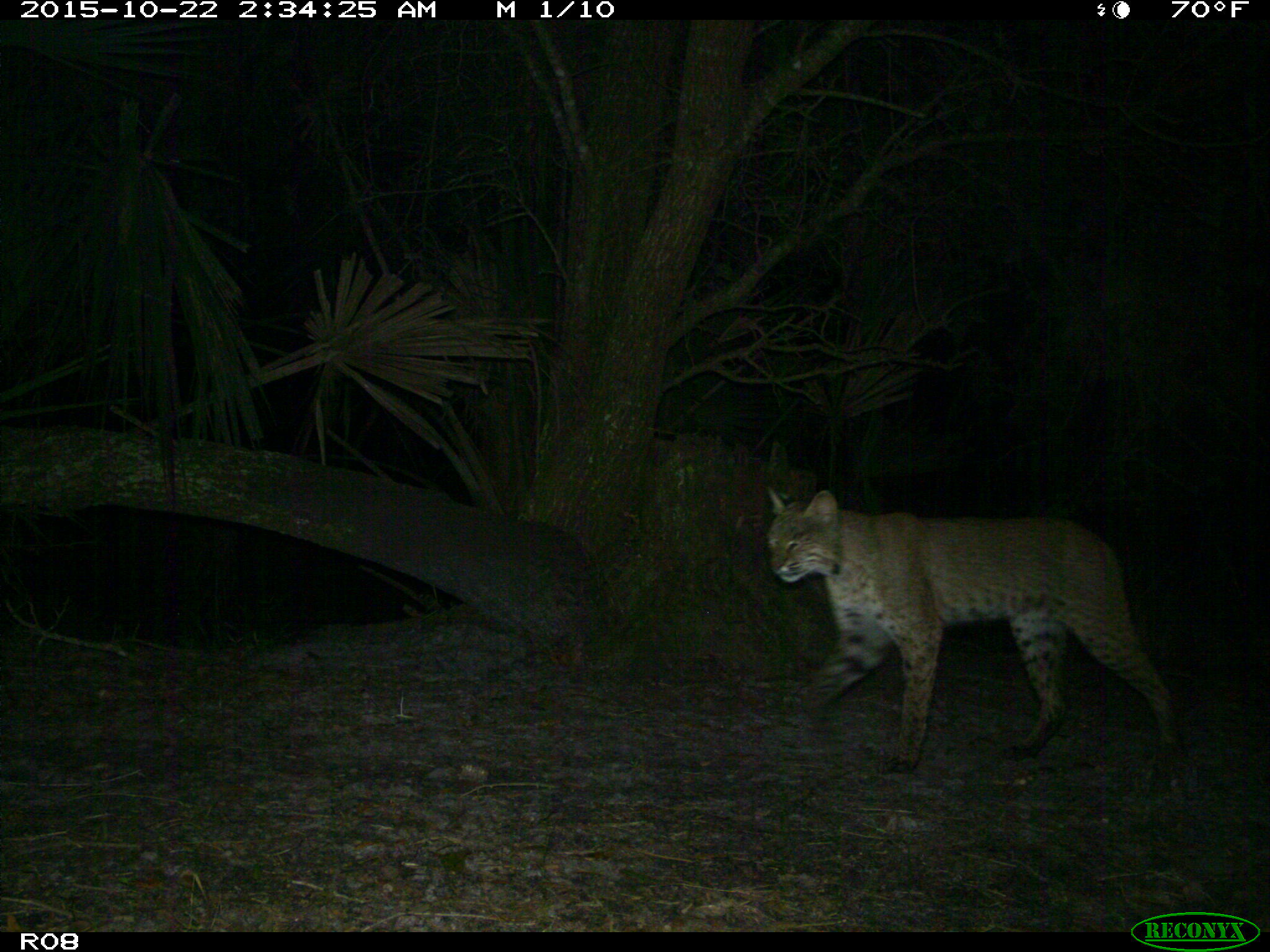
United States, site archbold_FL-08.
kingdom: Animalia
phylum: Chordata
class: Mammalia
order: Carnivora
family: Felidae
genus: Lynx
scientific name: Lynx rufus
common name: bobcat